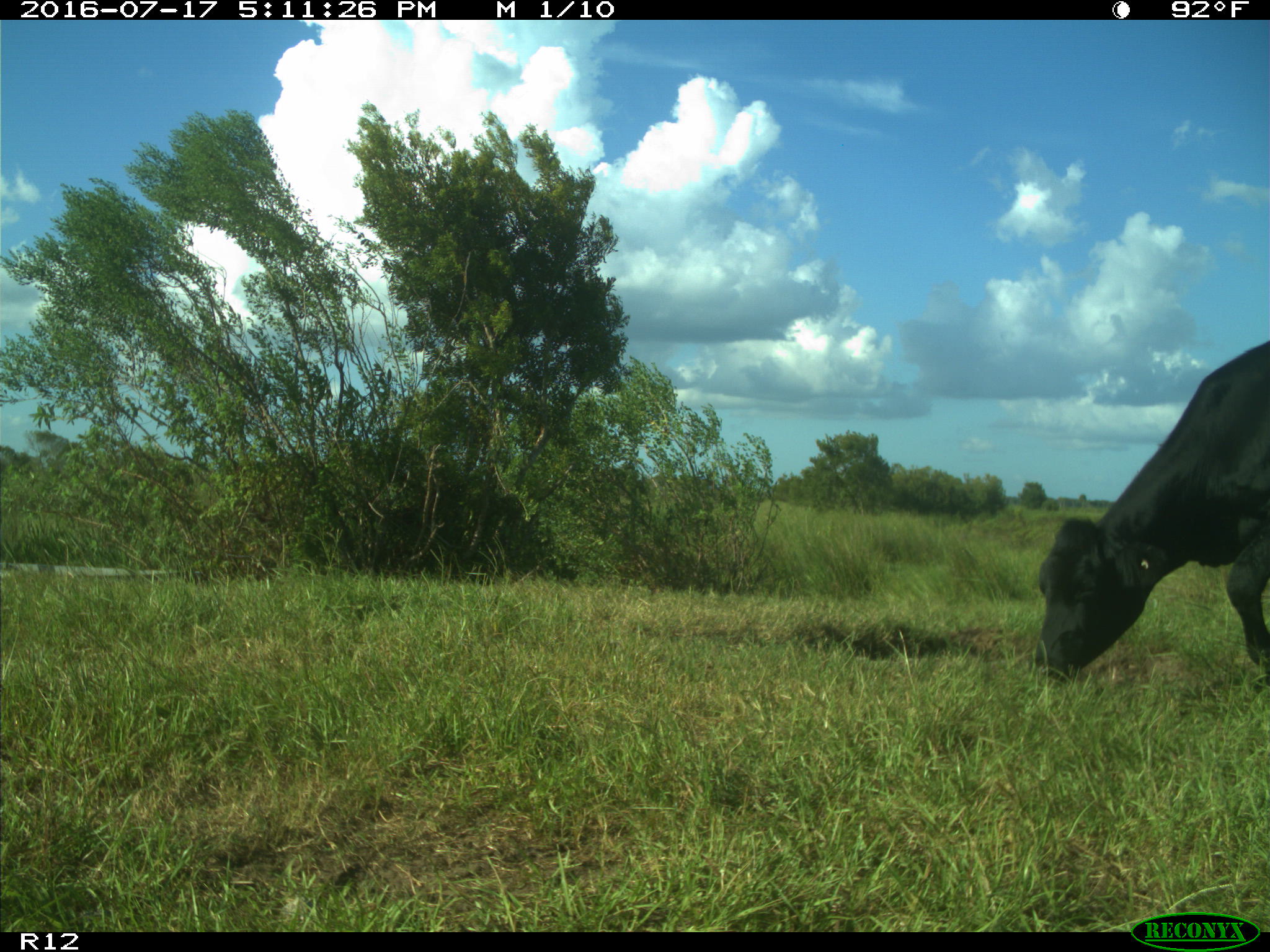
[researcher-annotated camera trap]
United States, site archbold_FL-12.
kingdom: Animalia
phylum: Chordata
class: Mammalia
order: Artiodactyla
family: Bovidae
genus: Bos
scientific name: Bos taurus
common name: domestic cow